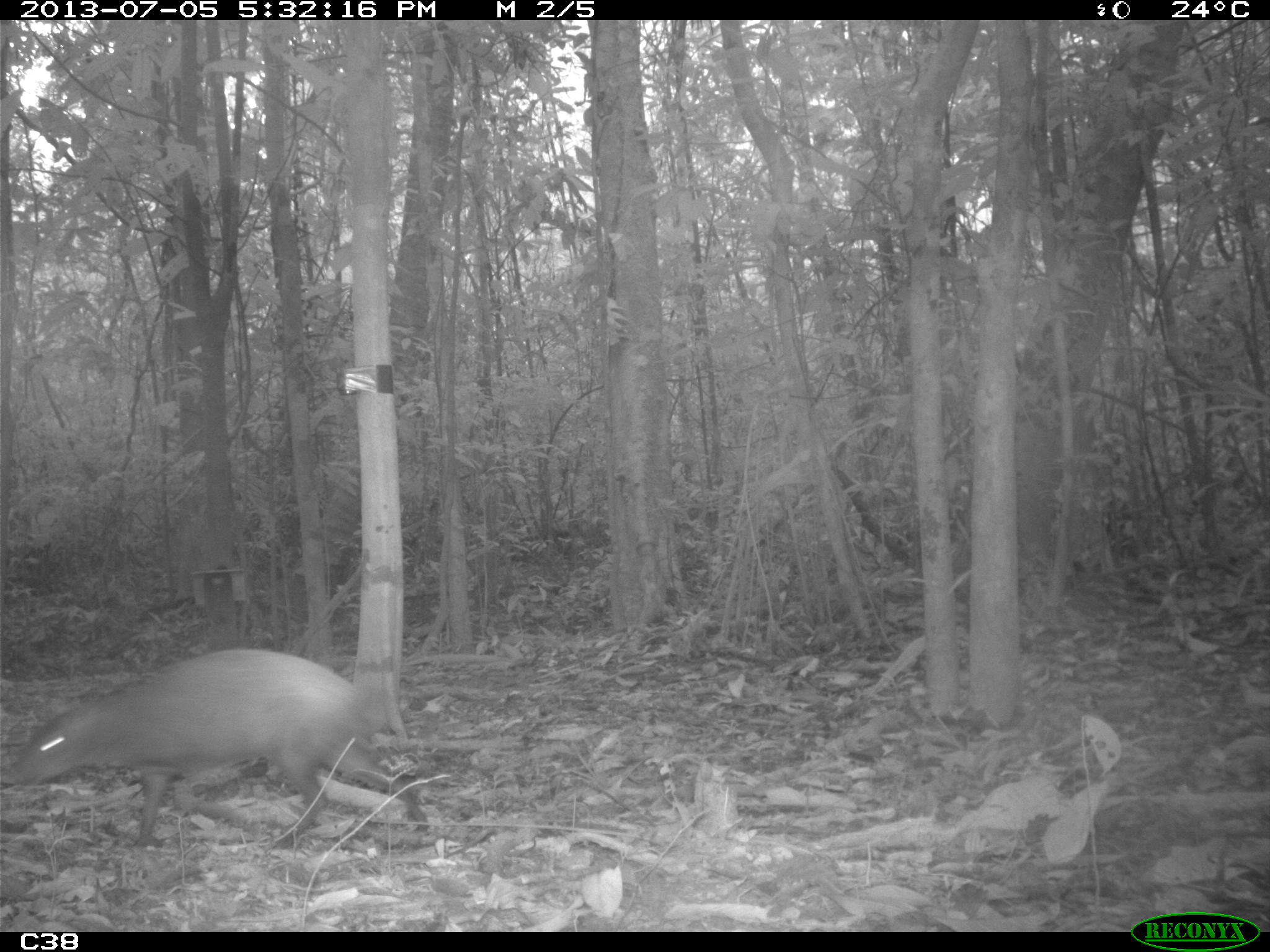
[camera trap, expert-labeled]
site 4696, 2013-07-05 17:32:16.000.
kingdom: Animalia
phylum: Chordata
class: Mammalia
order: Rodentia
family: Dasyproctidae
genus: Dasyprocta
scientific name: Dasyprocta leporina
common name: red-rumped agouti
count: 1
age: adult